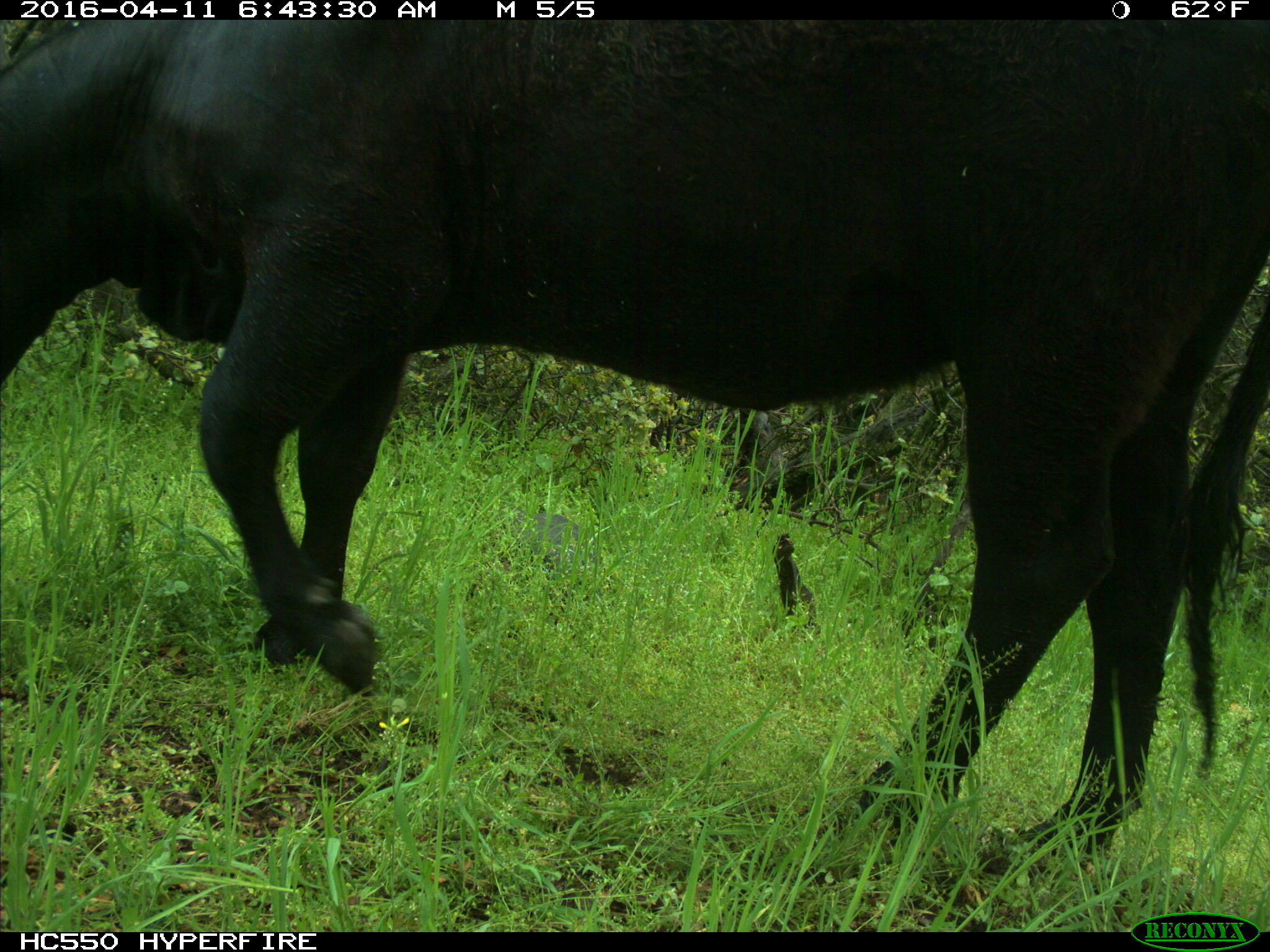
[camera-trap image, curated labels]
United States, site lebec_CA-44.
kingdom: Animalia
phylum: Chordata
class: Mammalia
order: Artiodactyla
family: Bovidae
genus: Bos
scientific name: Bos taurus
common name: domestic cow